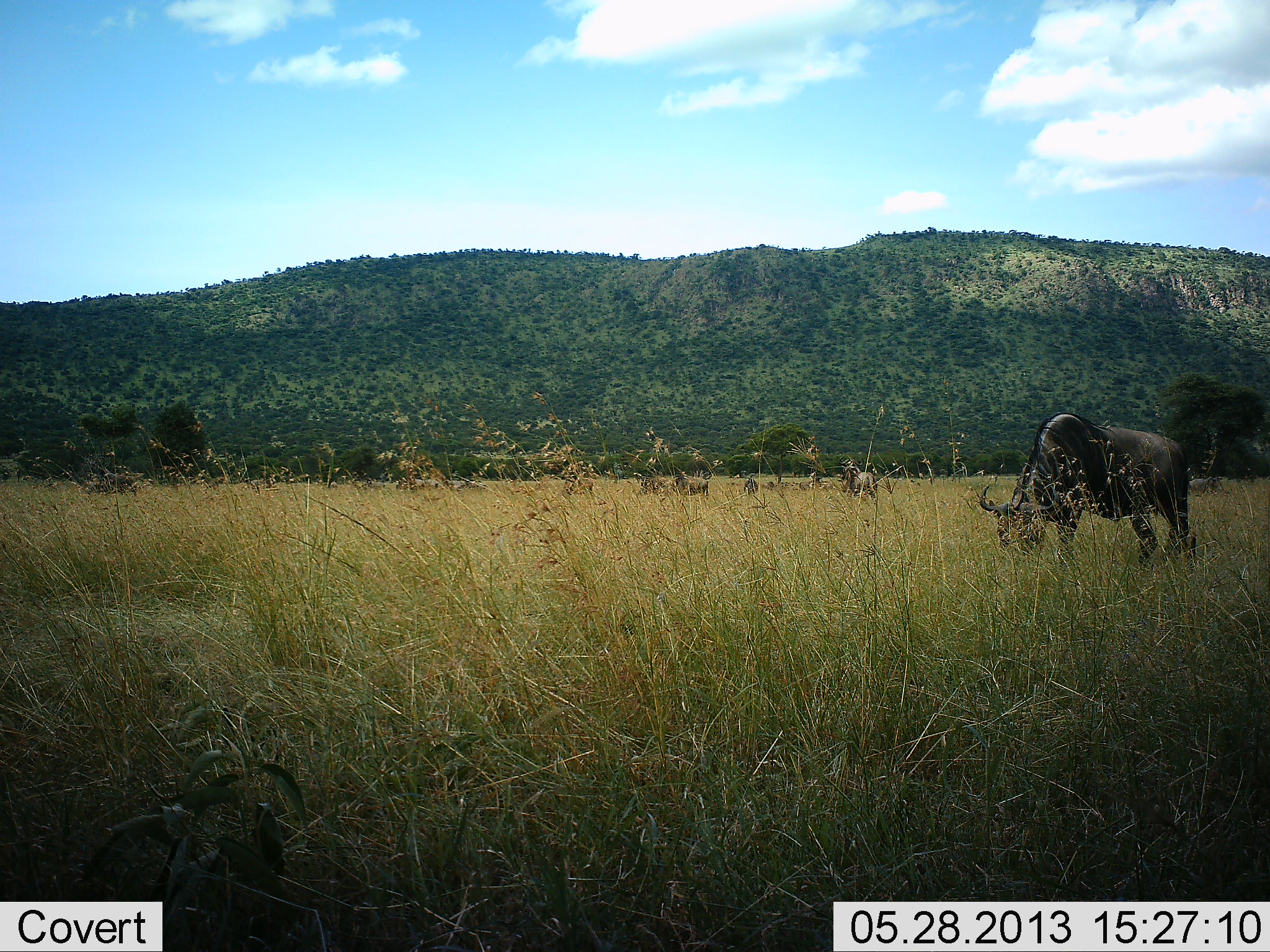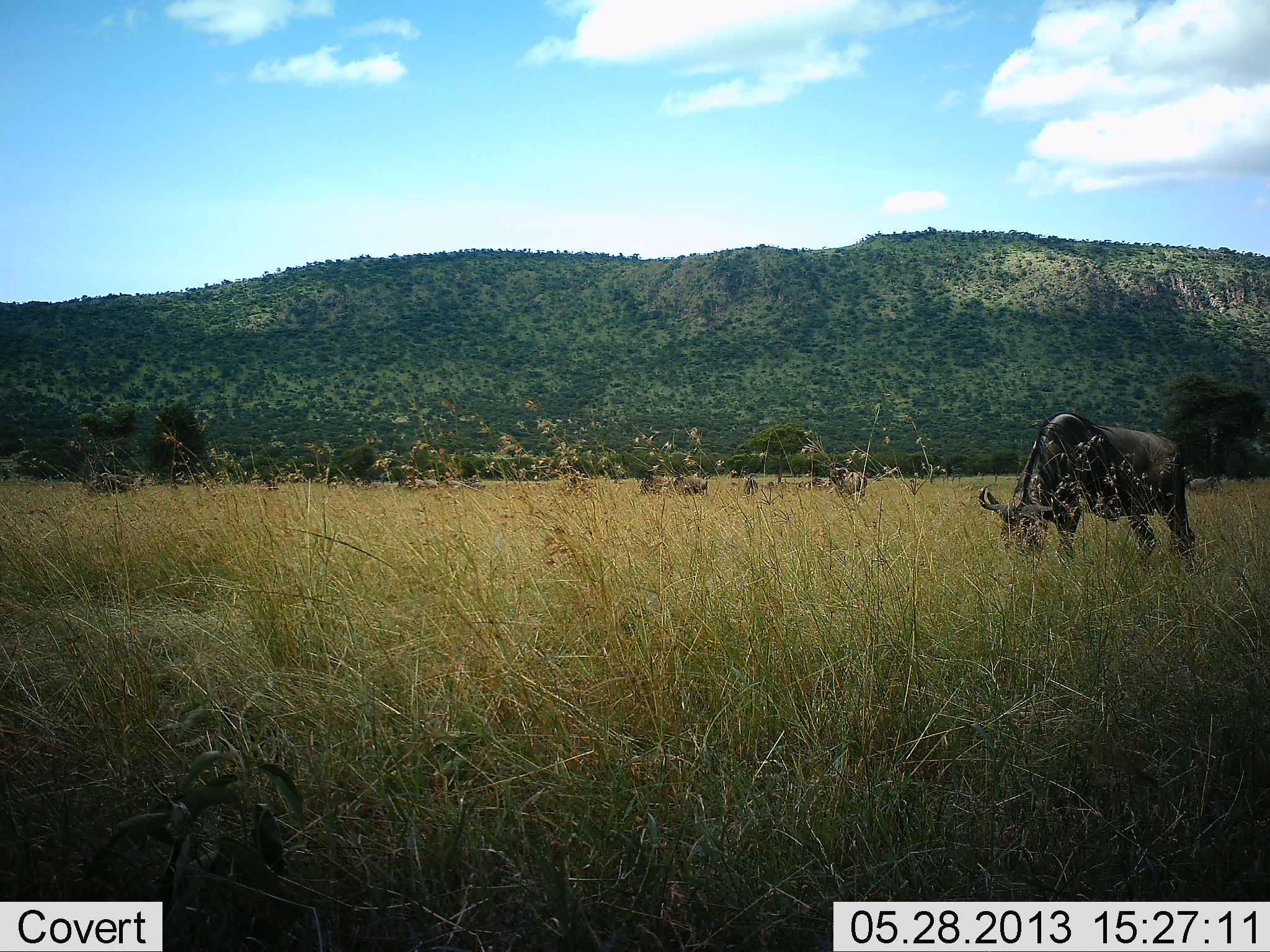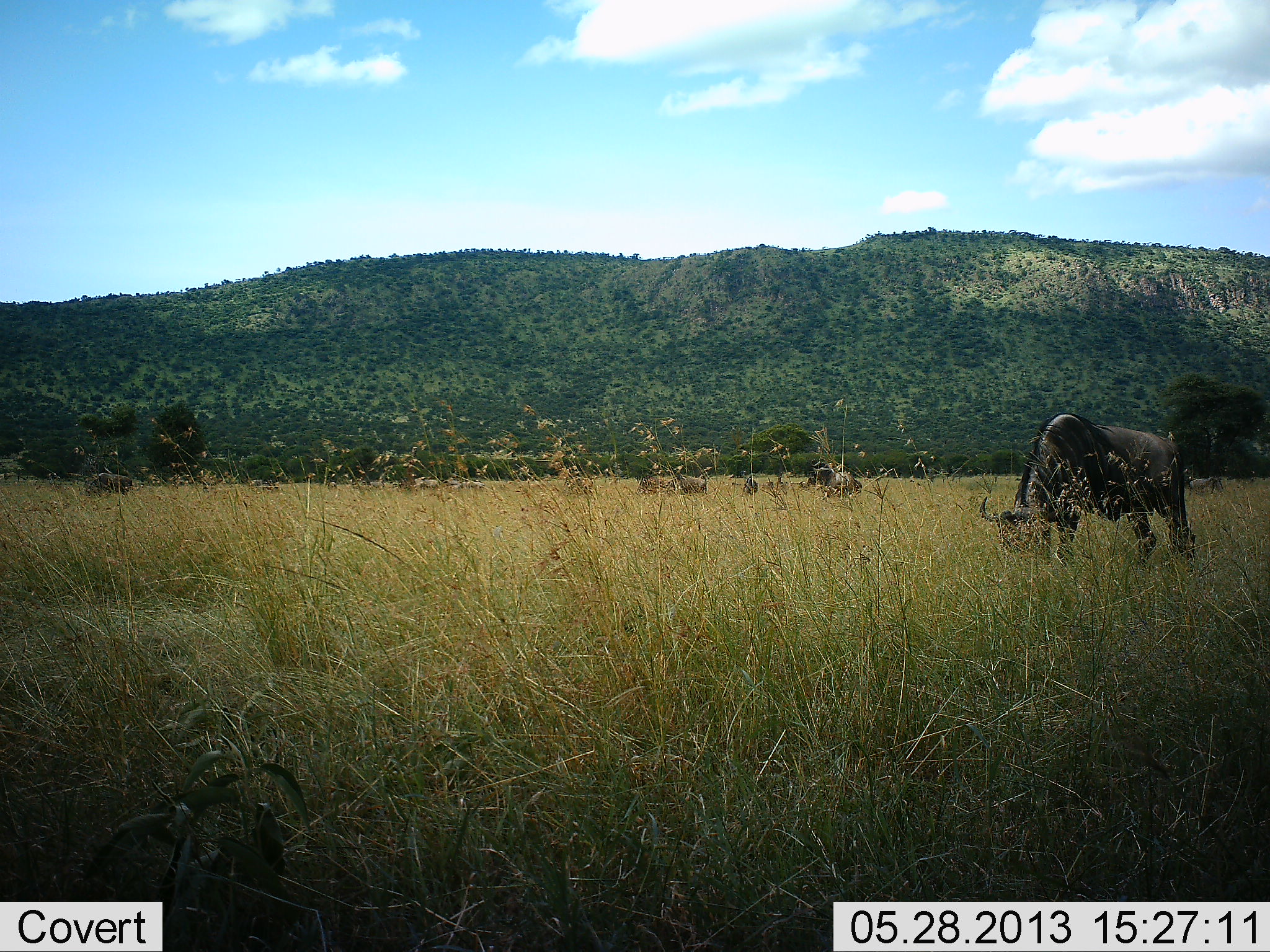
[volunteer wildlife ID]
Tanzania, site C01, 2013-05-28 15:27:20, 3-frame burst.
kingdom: Animalia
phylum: Chordata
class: Mammalia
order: Artiodactyla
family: Bovidae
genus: Connochaetes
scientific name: Connochaetes taurinus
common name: blue wildebeest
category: wildebeest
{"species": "wildebeest (blue wildebeest) (Connochaetes taurinus)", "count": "6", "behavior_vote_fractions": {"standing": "23%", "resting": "5%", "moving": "28%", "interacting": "3%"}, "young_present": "0%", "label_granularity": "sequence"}